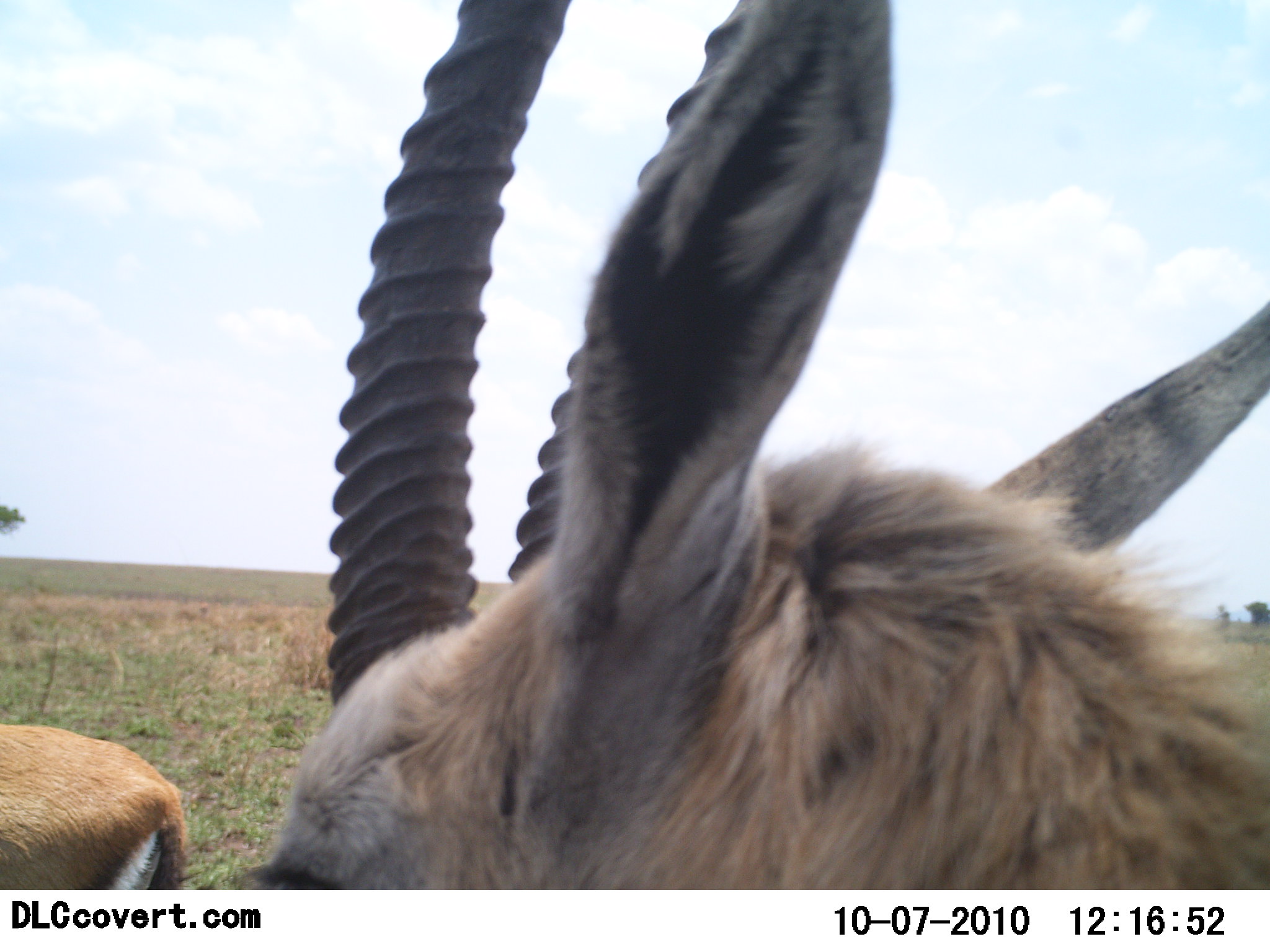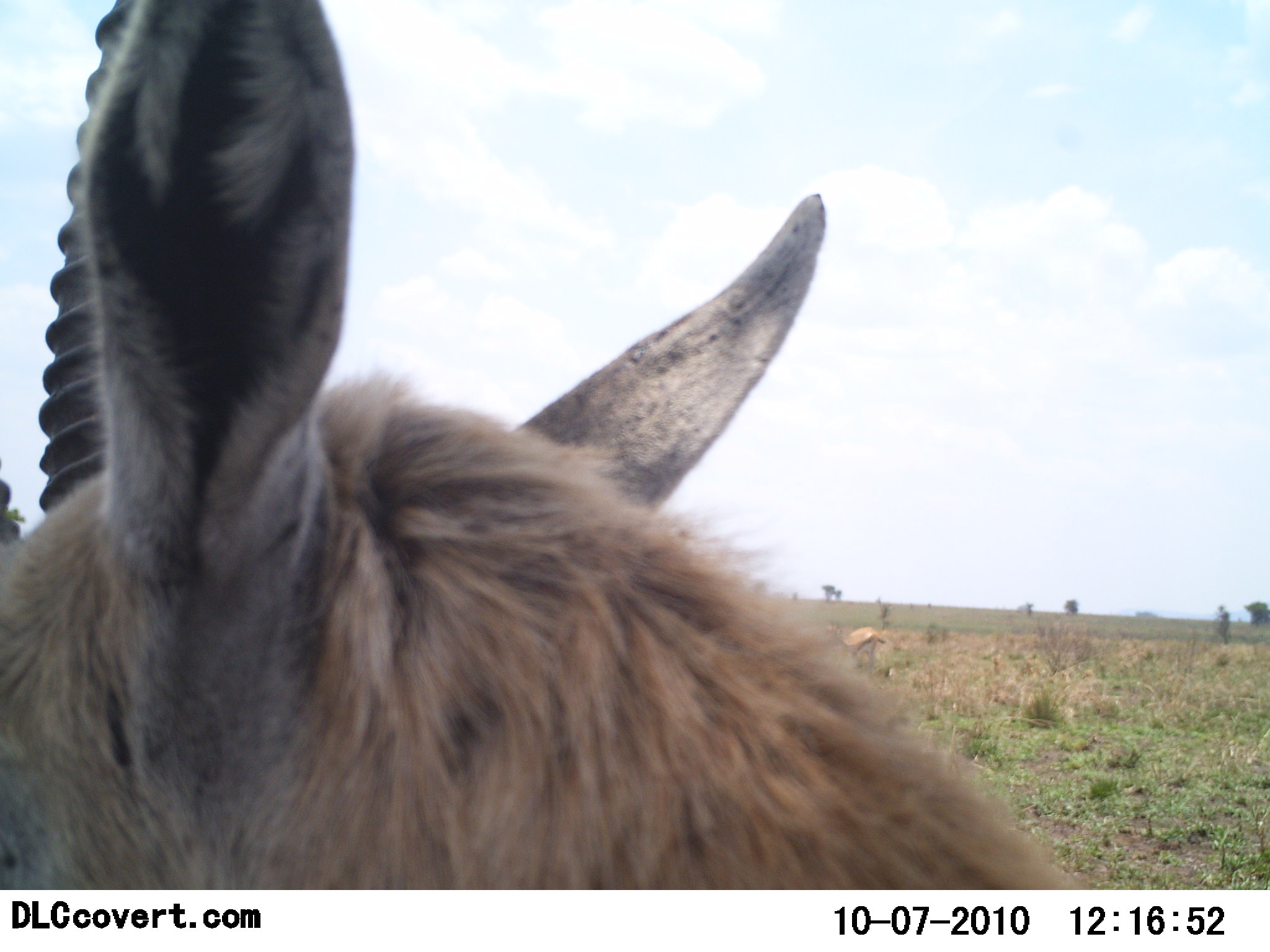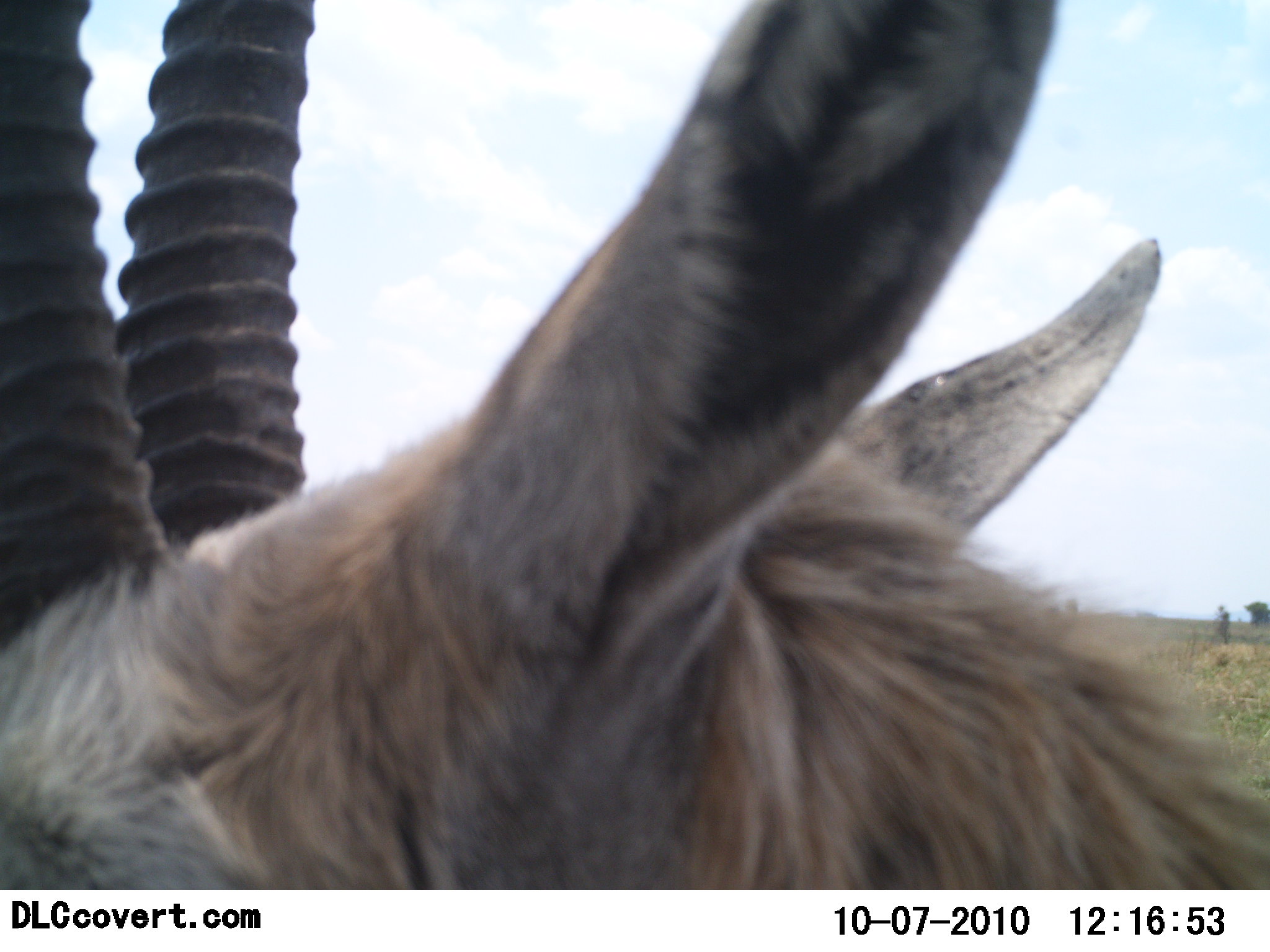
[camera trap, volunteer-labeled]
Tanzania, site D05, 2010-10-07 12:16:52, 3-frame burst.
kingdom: Animalia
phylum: Chordata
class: Mammalia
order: Artiodactyla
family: Bovidae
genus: Eudorcas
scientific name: Eudorcas thomsonii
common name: thomson's gazelle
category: gazellethomsons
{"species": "gazellethomsons (thomson's gazelle) (Eudorcas thomsonii)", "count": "2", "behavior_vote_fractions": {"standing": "71%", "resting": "0%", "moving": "36%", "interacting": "0%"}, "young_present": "0%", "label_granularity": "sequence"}